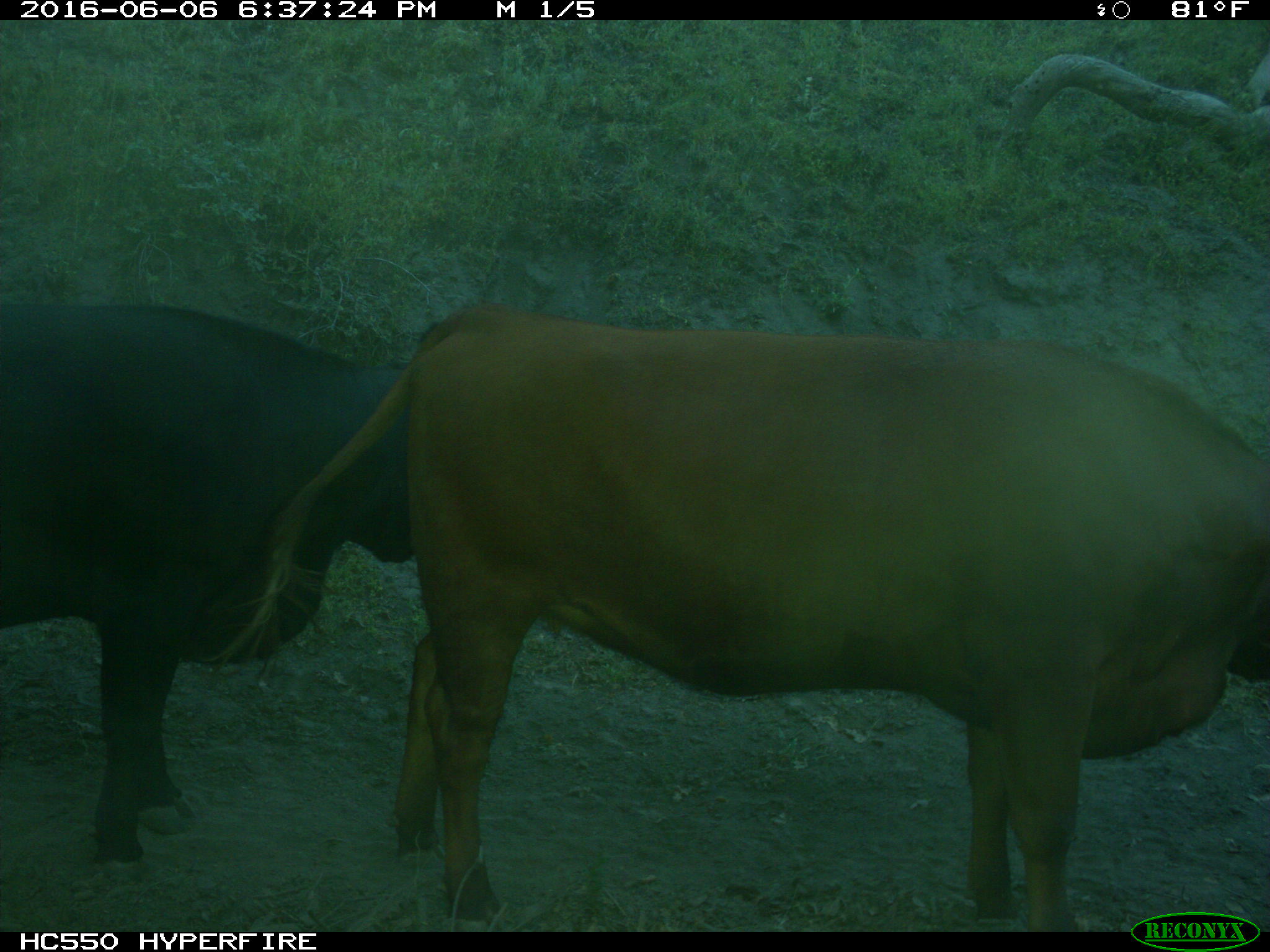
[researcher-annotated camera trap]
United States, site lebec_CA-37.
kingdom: Animalia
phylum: Chordata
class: Mammalia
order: Artiodactyla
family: Bovidae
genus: Bos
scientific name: Bos taurus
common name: domestic cow